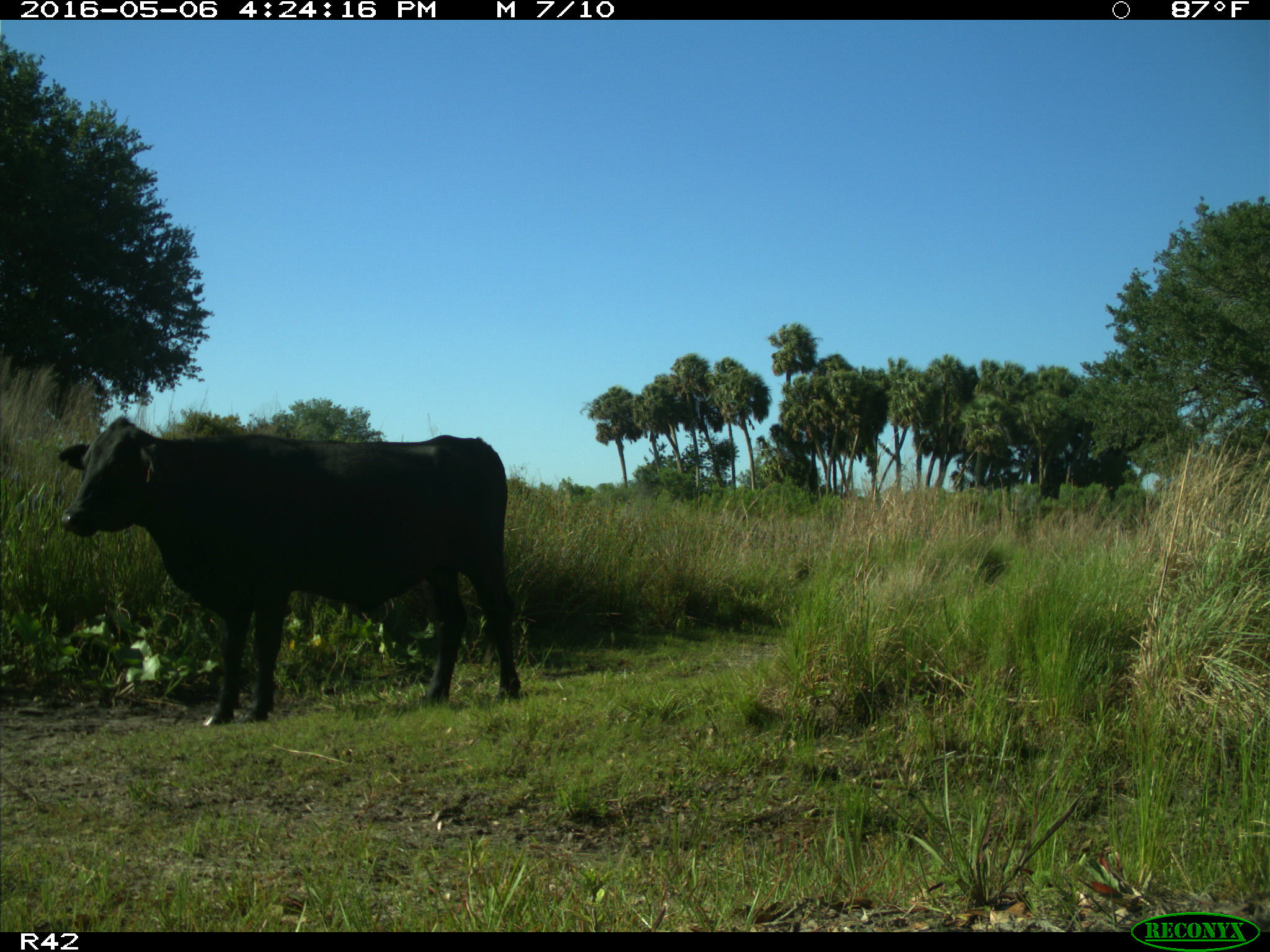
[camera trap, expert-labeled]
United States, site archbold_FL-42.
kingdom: Animalia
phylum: Chordata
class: Mammalia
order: Artiodactyla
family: Bovidae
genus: Bos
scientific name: Bos taurus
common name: domestic cow